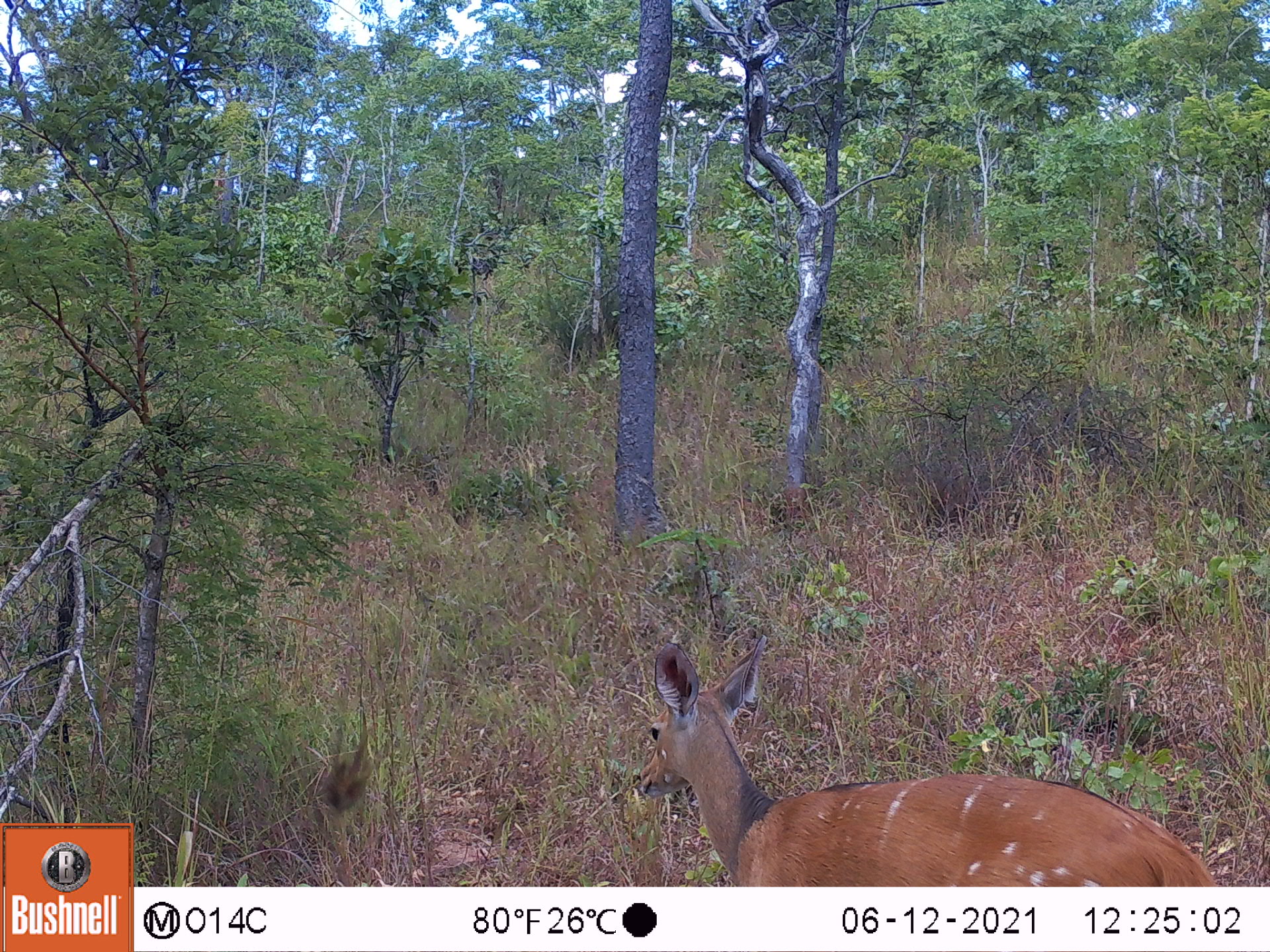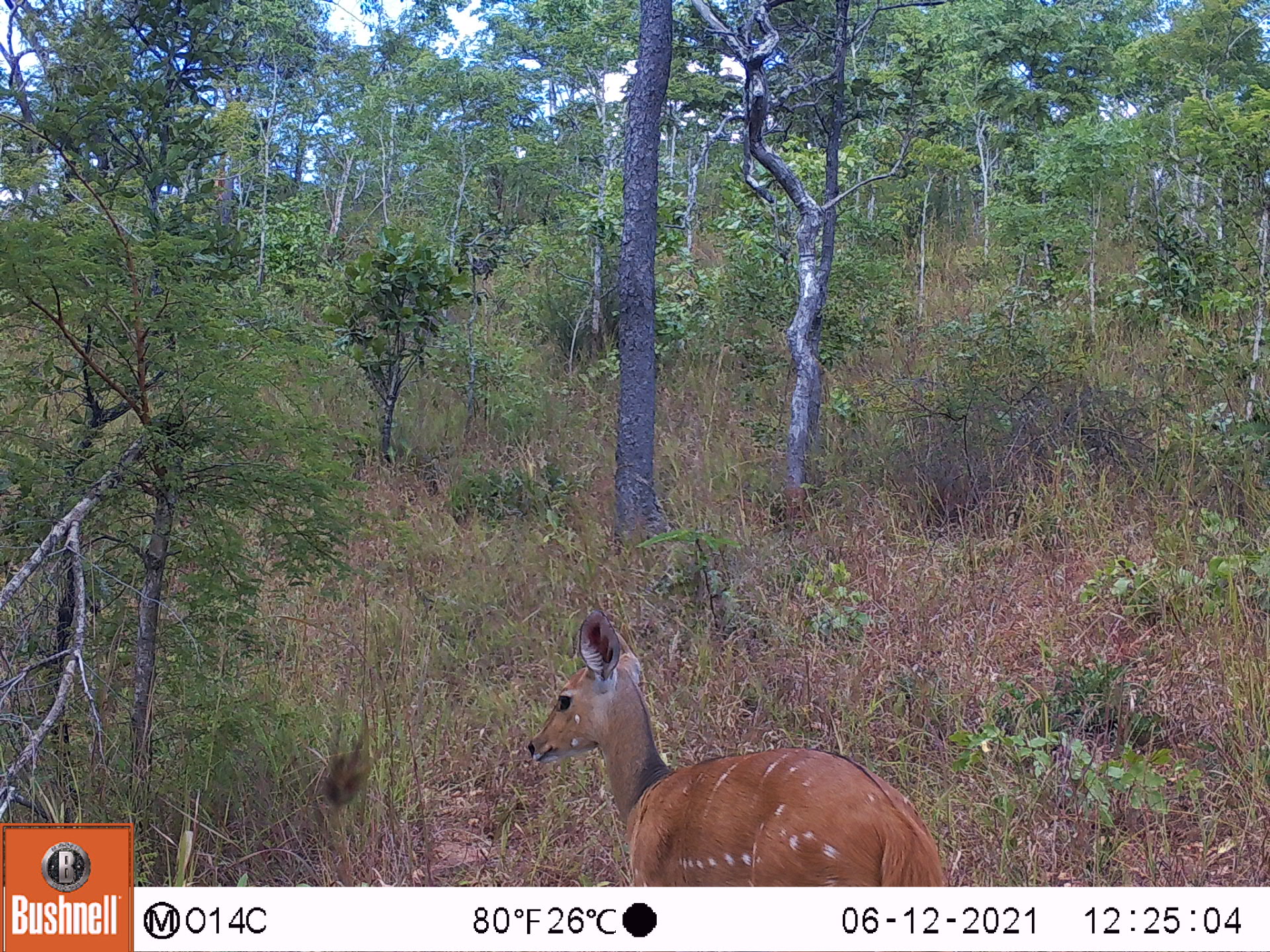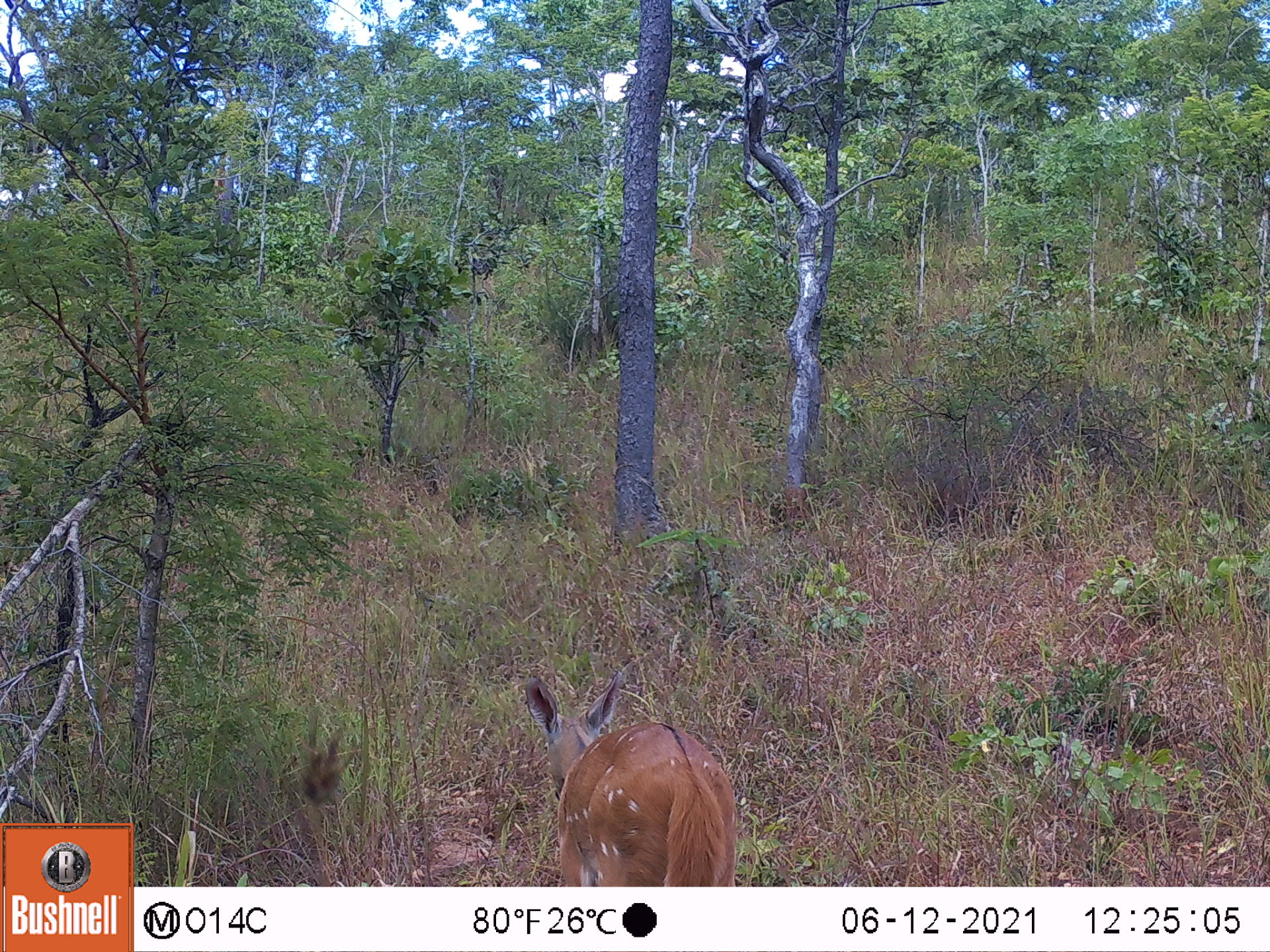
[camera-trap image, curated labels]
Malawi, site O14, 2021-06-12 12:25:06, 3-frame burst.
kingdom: Animalia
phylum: Chordata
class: Mammalia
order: Artiodactyla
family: Bovidae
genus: Tragelaphus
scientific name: Tragelaphus sylvaticus sylvaticus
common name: cape bushbuck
Cape bushbuck (Tragelaphus sylvaticus sylvaticus), count 1.